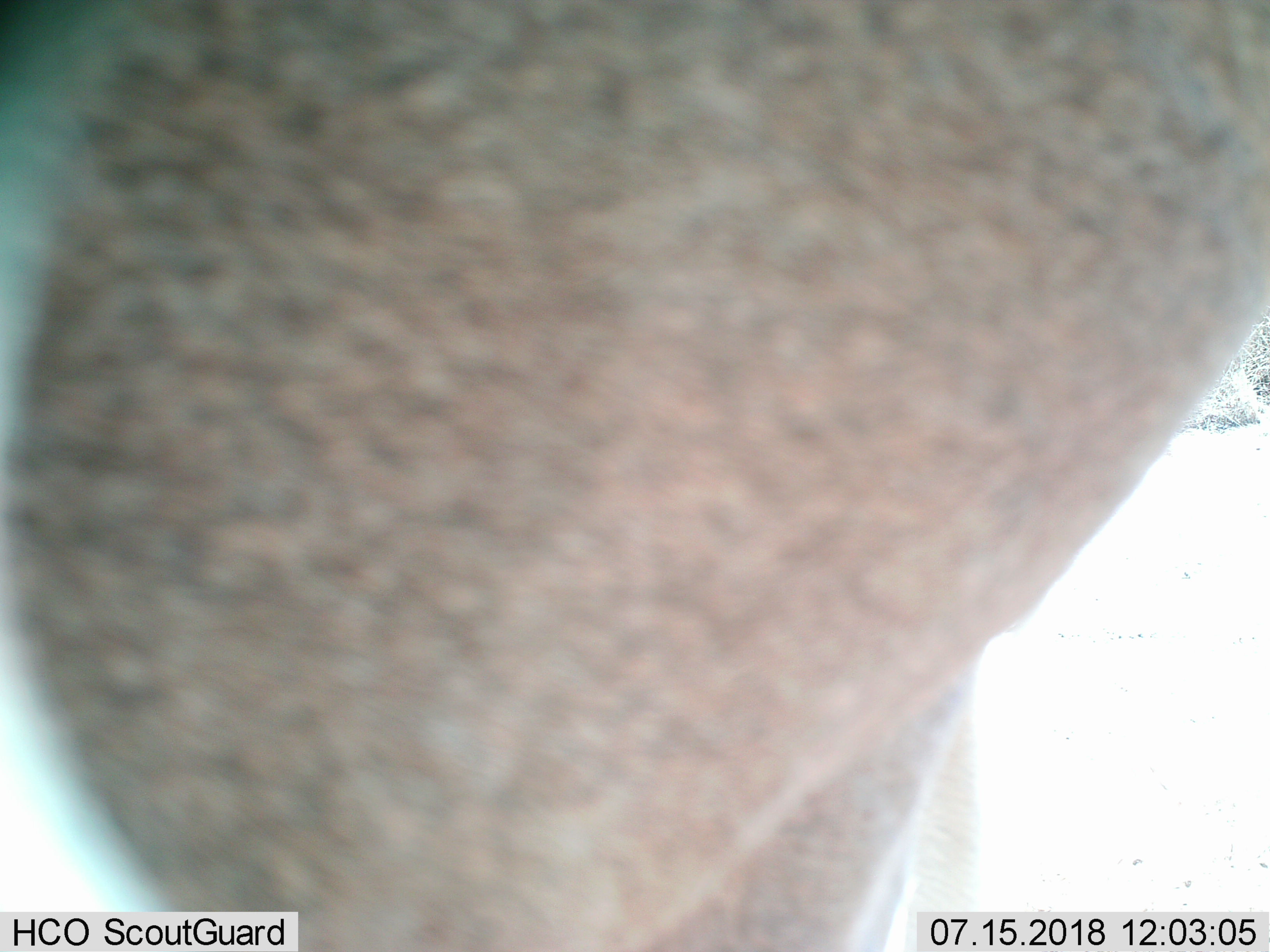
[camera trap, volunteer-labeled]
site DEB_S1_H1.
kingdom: Animalia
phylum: Chordata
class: Mammalia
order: Artiodactyla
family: Bovidae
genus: Sylvicapra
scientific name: Sylvicapra grimmia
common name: common duiker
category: duikercommongrey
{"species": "duikercommongrey (common duiker) (Sylvicapra grimmia)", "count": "1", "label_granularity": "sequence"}